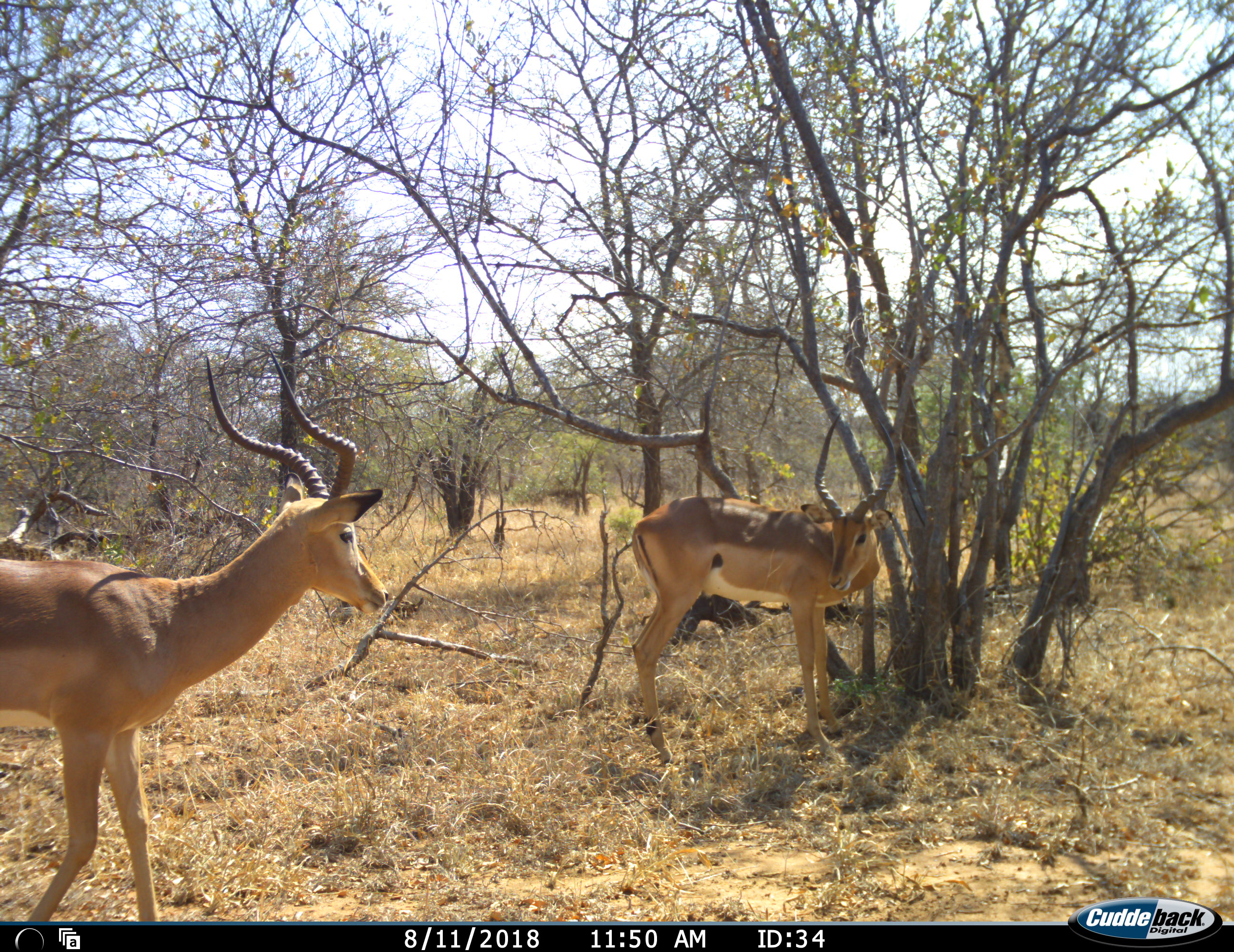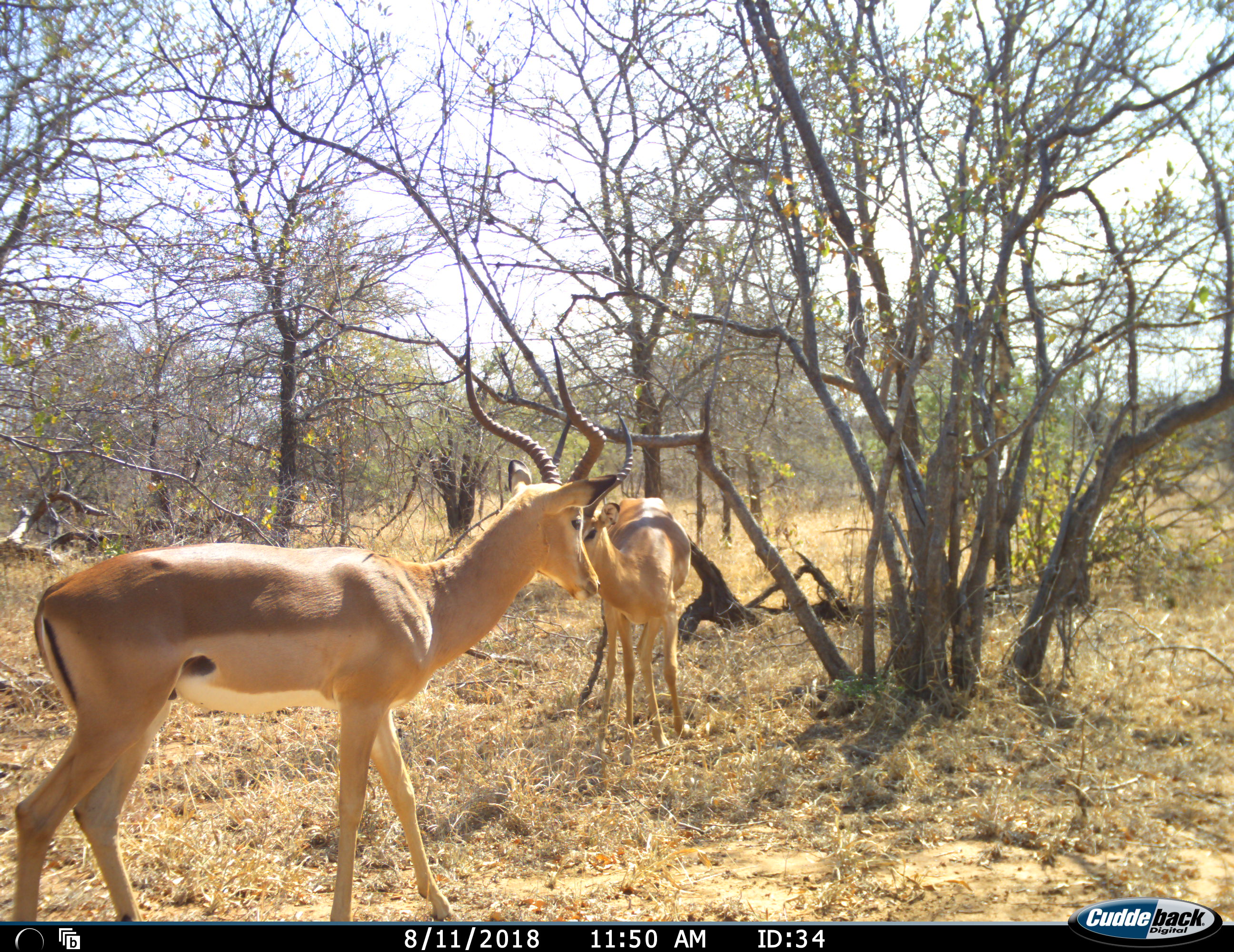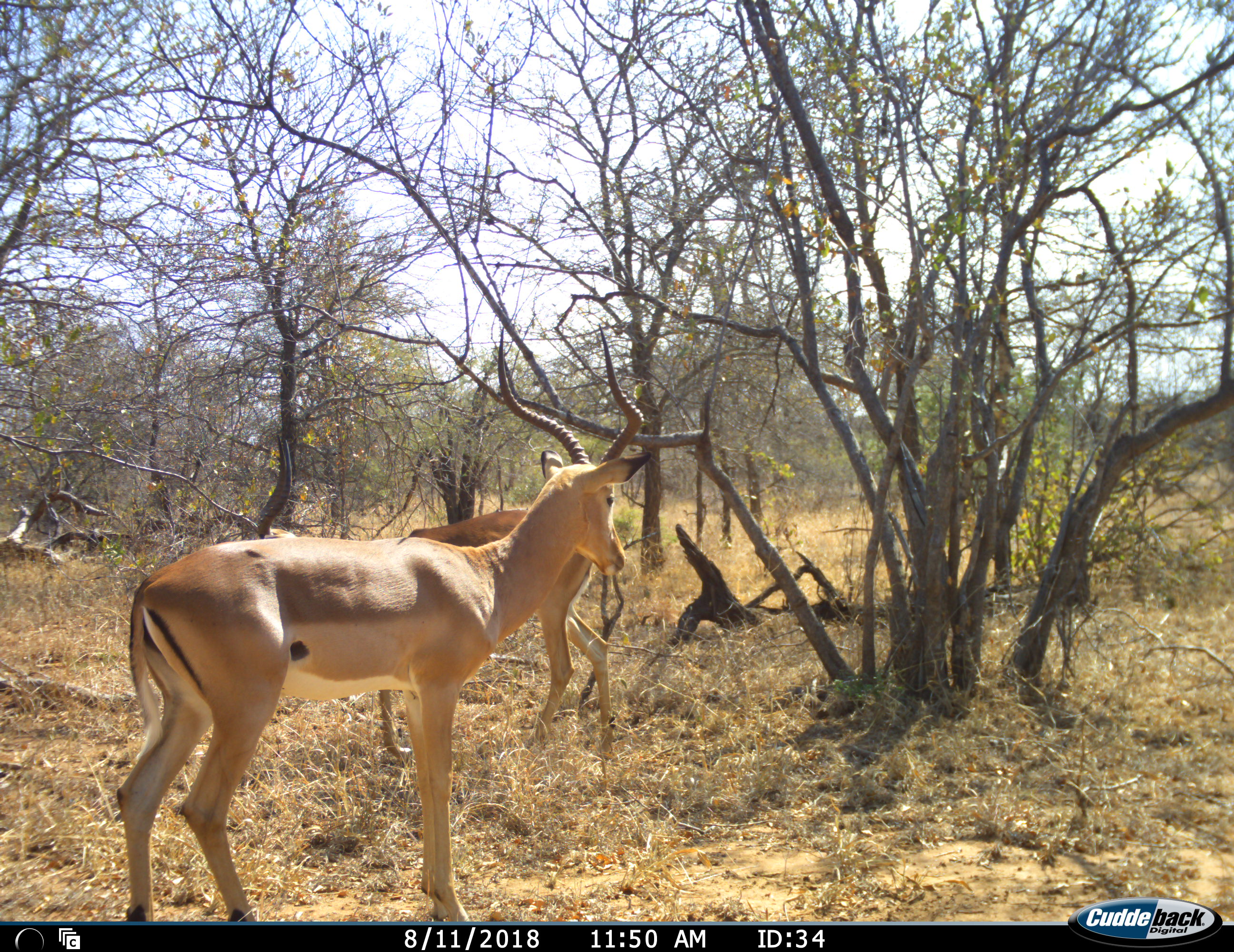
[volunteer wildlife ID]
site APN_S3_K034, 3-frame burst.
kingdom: Animalia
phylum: Chordata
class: Mammalia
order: Artiodactyla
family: Bovidae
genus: Aepyceros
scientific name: Aepyceros melampus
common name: impala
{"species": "impala (Aepyceros melampus)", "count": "2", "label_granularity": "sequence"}